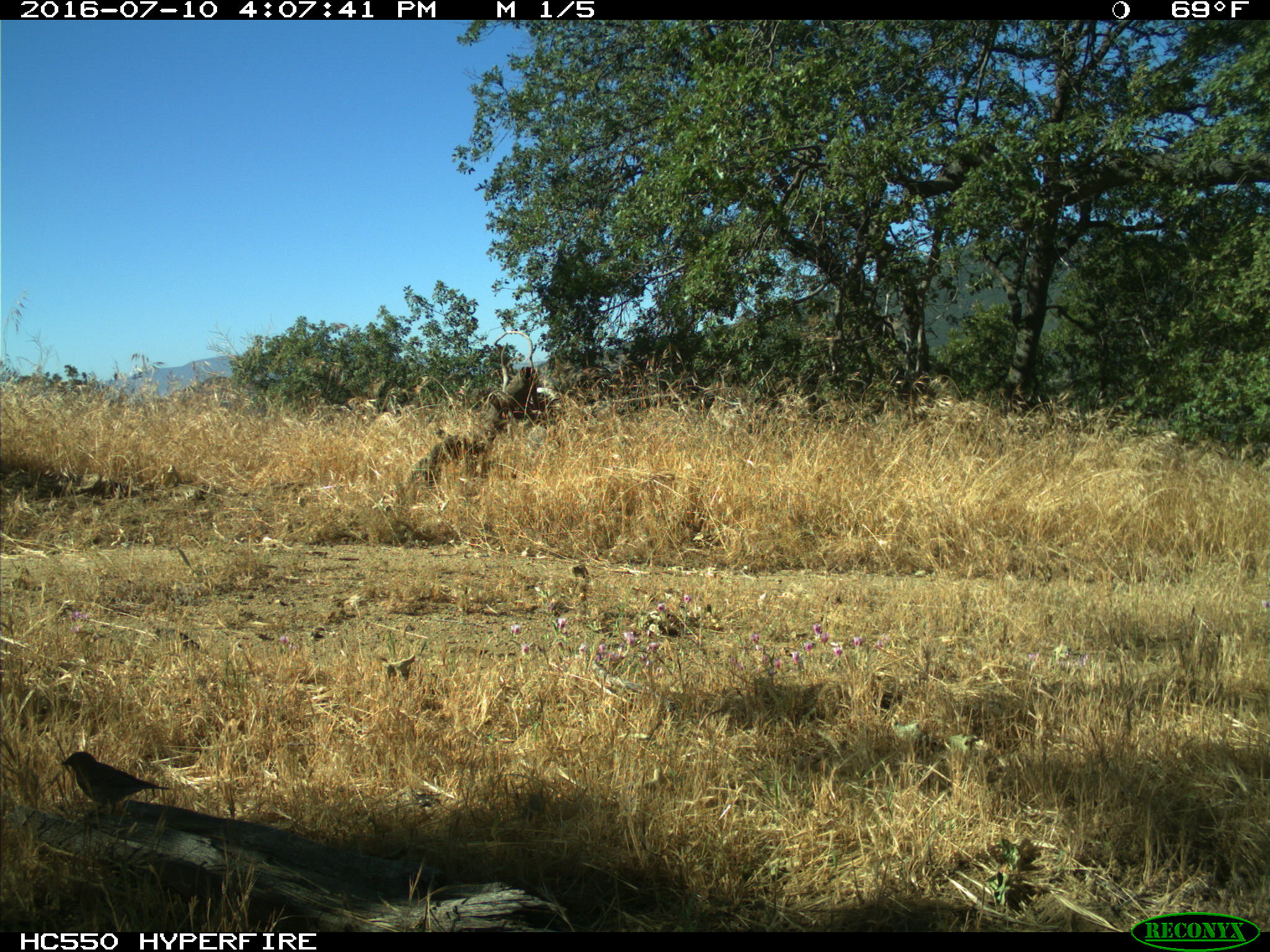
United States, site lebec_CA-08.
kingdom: Animalia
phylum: Chordata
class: Aves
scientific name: Aves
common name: birds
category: unidentified bird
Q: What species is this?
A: Unidentified bird (birds) (Aves).